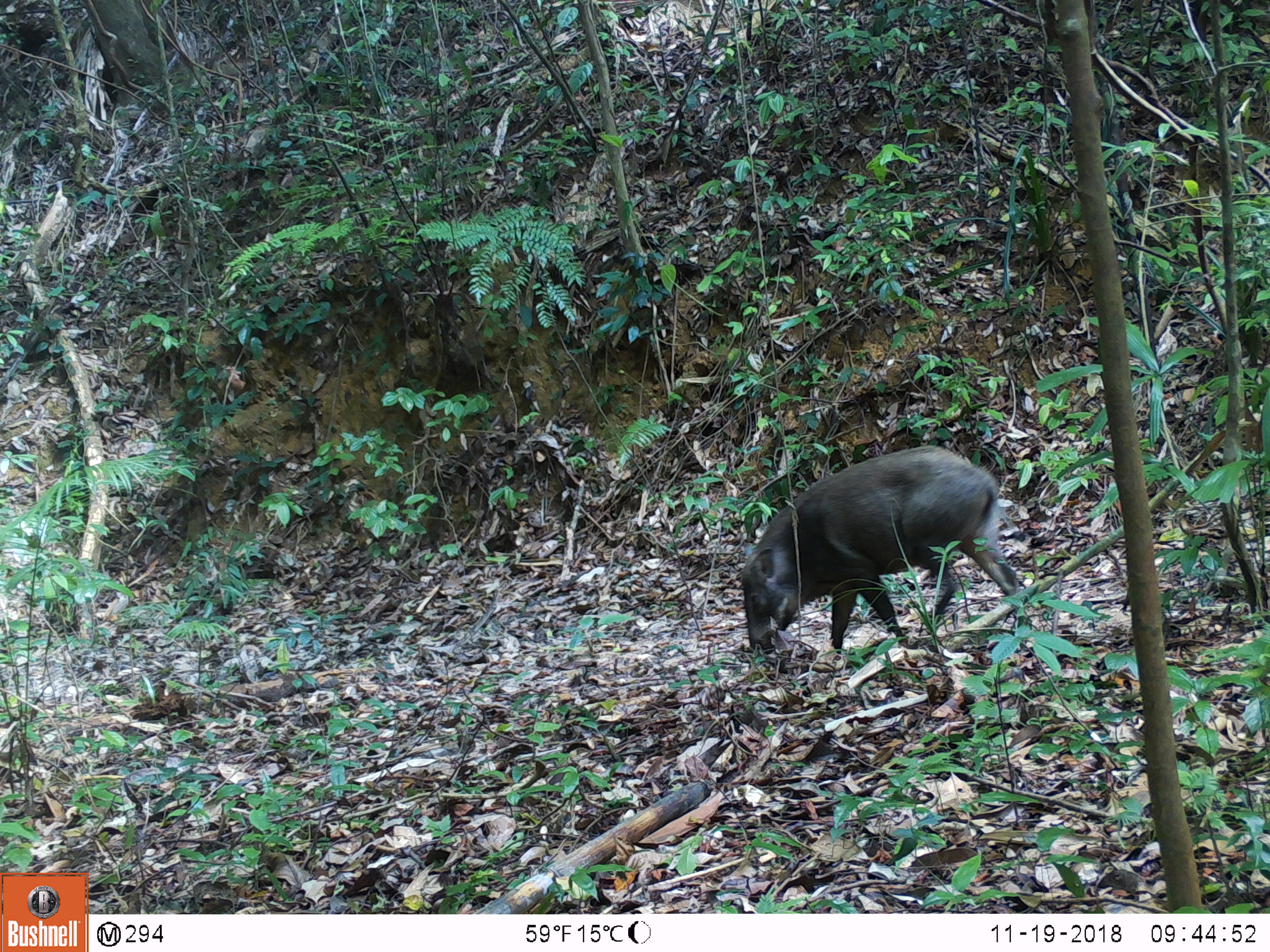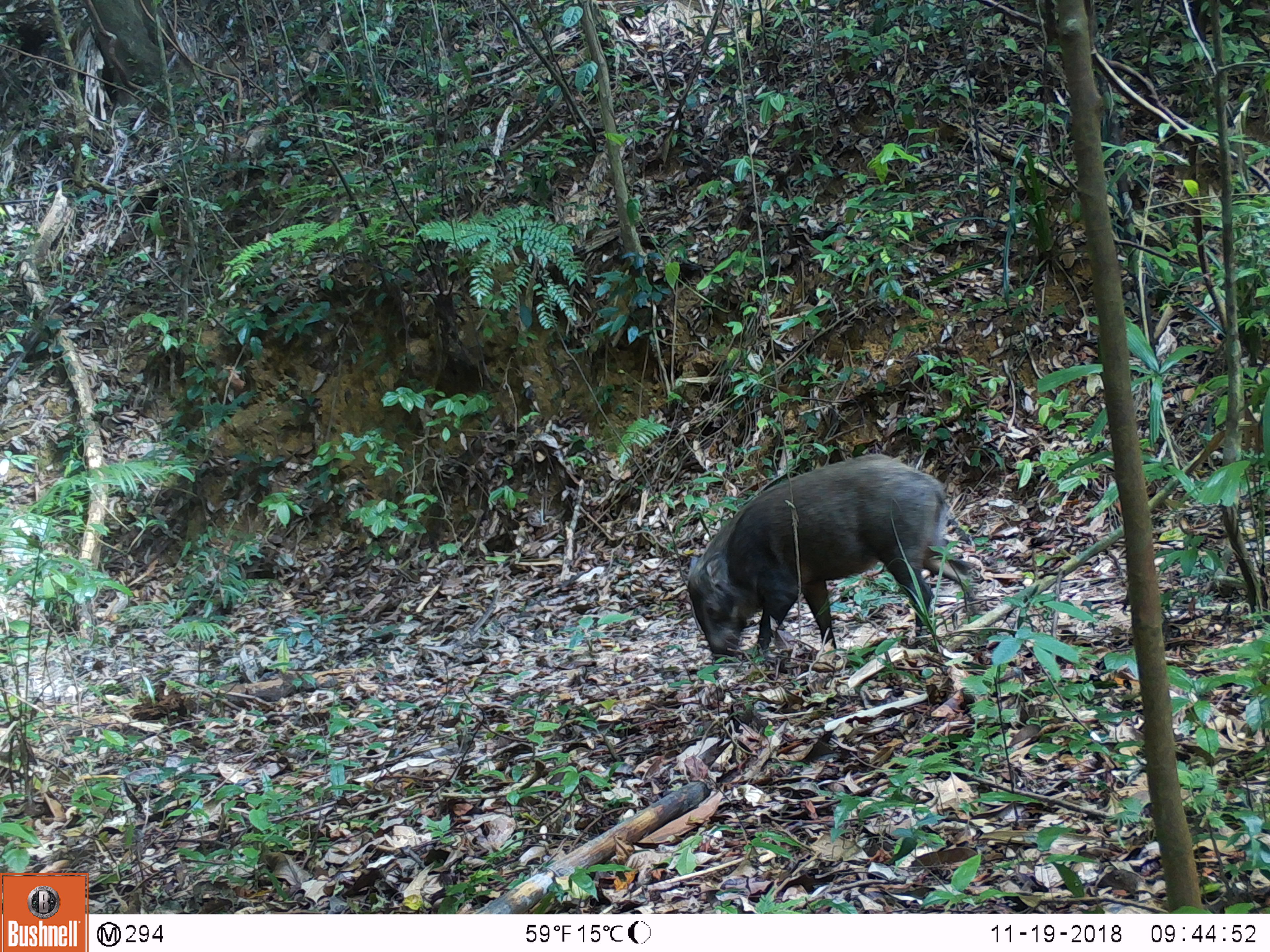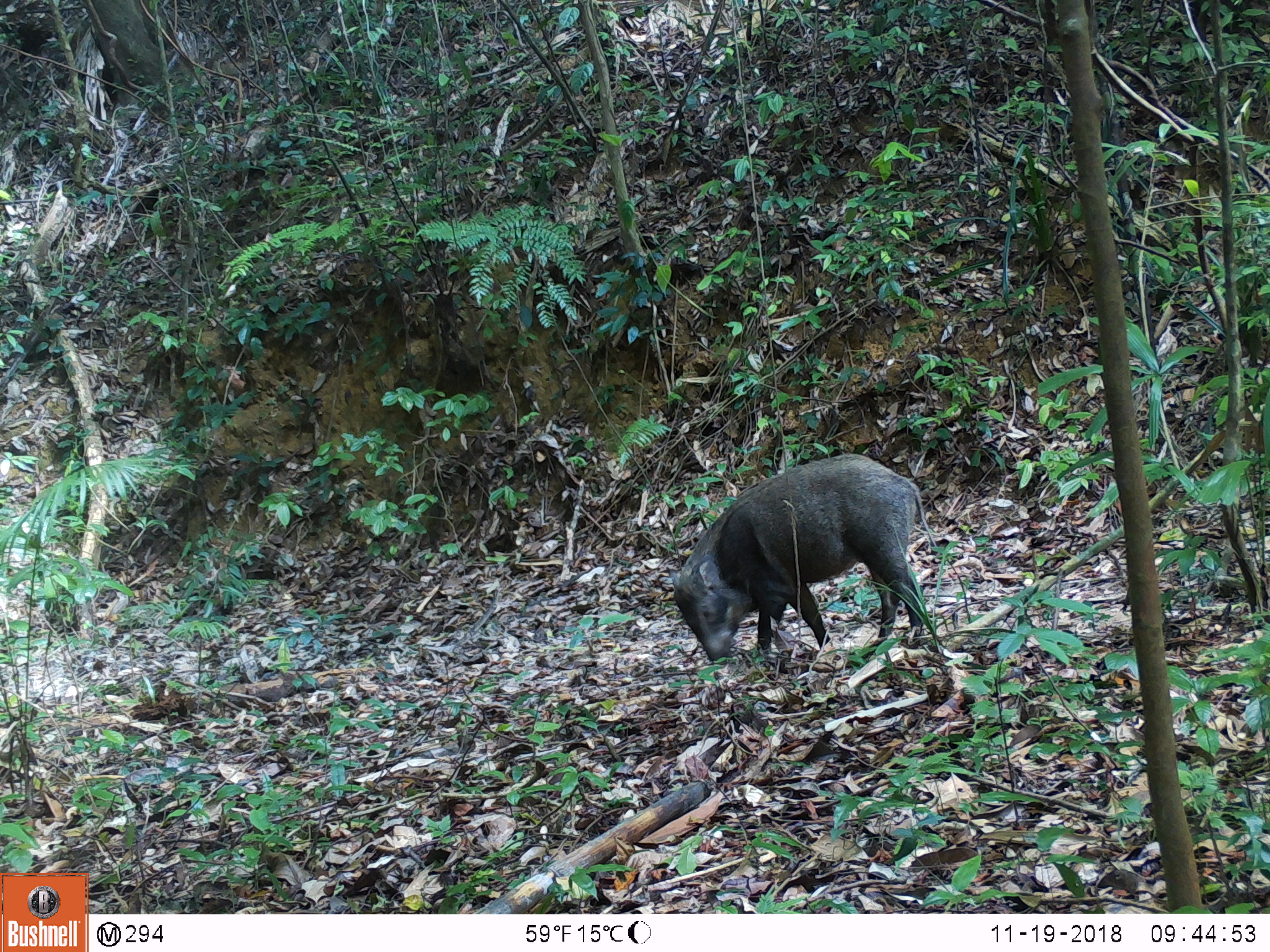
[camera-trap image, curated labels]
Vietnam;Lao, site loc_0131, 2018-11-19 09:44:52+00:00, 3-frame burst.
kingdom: Animalia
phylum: Chordata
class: Mammalia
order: Artiodactyla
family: Suidae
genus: Sus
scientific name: Sus scrofa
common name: eurasian wild pig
Eurasian wild pig (Sus scrofa). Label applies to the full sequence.